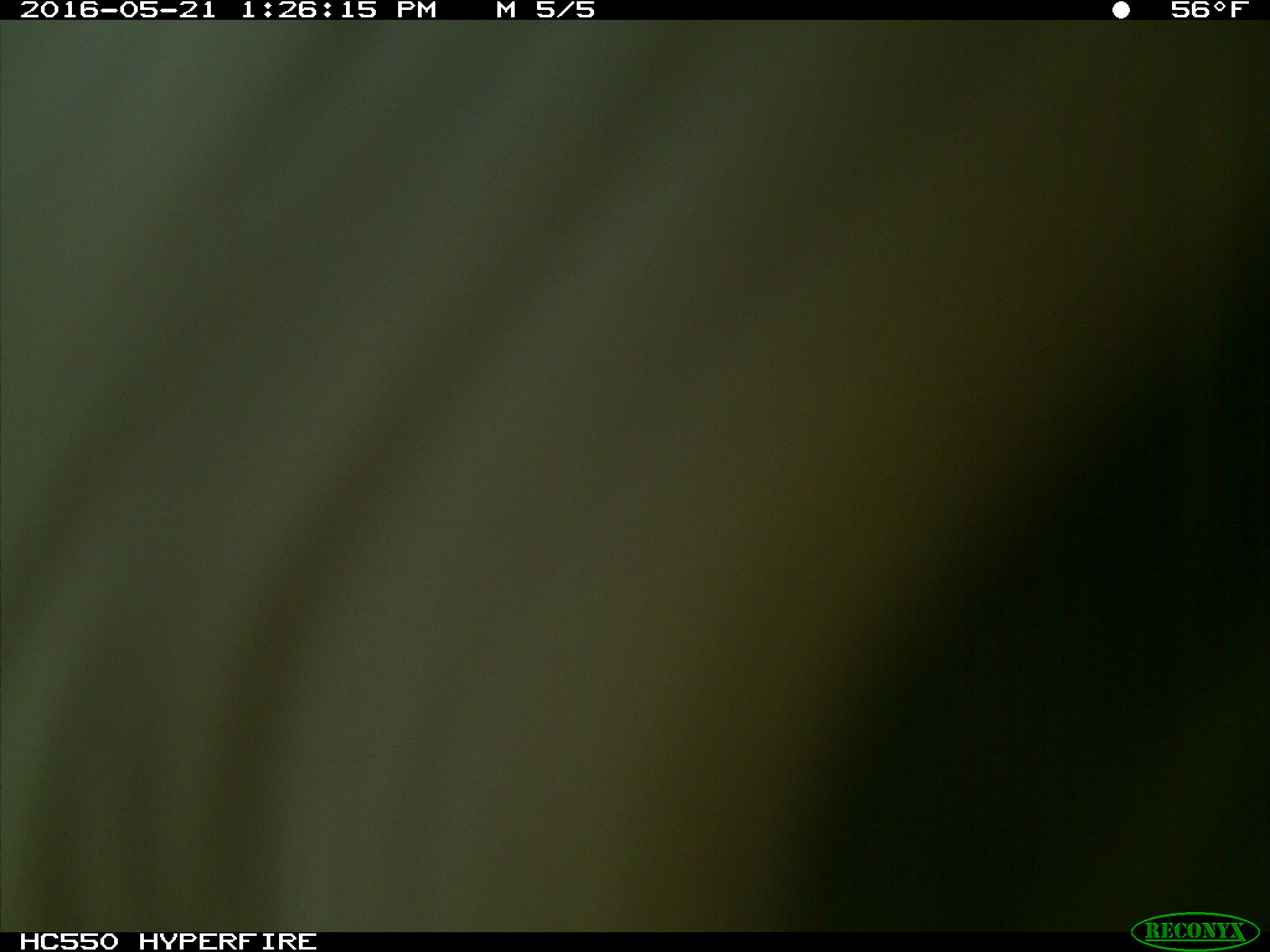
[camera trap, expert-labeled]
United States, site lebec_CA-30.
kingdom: Animalia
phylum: Chordata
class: Mammalia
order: Artiodactyla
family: Bovidae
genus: Bos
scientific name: Bos taurus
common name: domestic cow